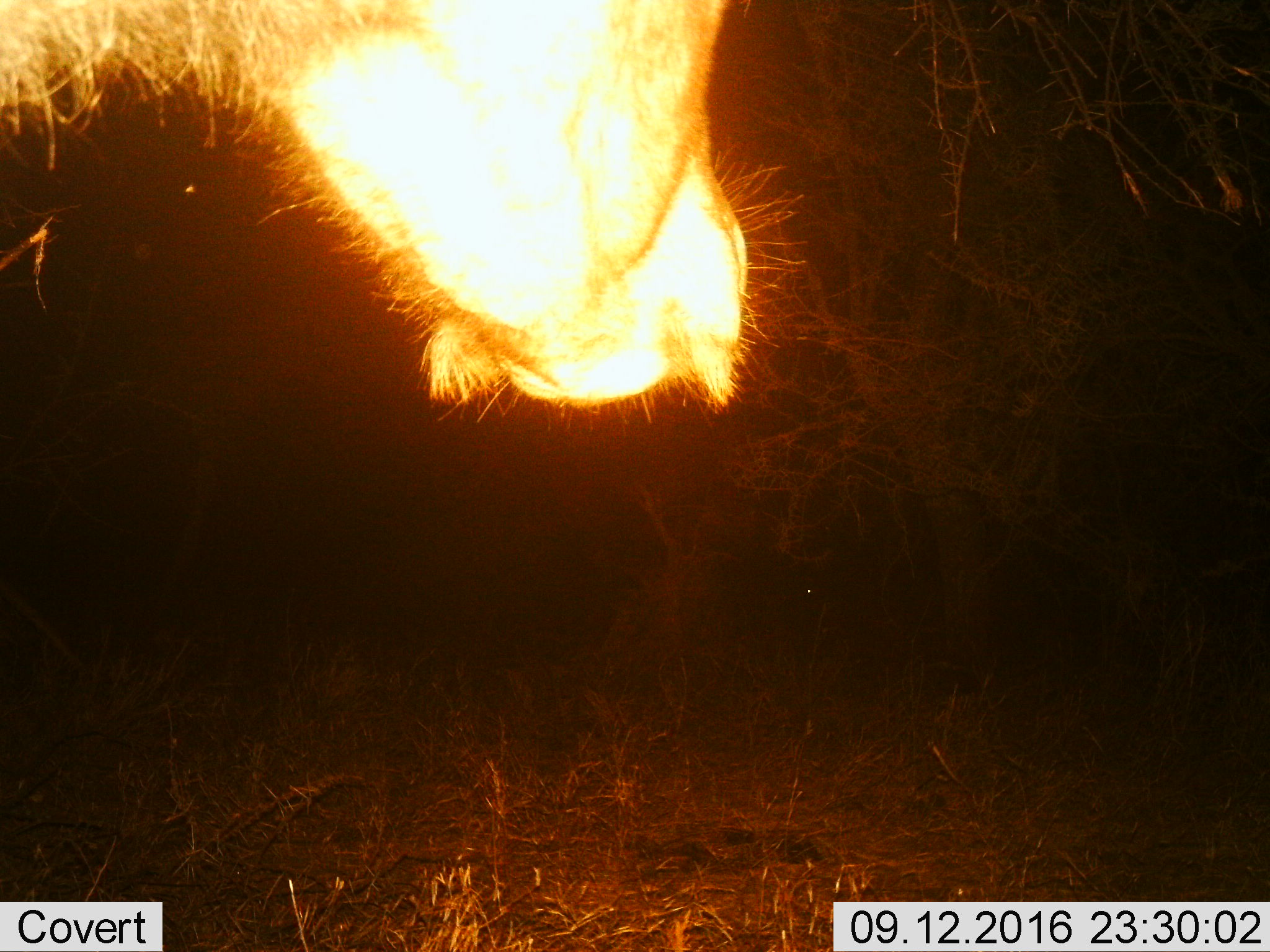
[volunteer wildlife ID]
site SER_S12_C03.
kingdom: Animalia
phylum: Chordata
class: Mammalia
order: Artiodactyla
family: Bovidae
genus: Connochaetes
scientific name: Connochaetes taurinus taurinus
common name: blue wildebeest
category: wildebeestblue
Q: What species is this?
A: Wildebeestblue (blue wildebeest) (Connochaetes taurinus taurinus).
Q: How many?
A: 1.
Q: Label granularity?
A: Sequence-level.